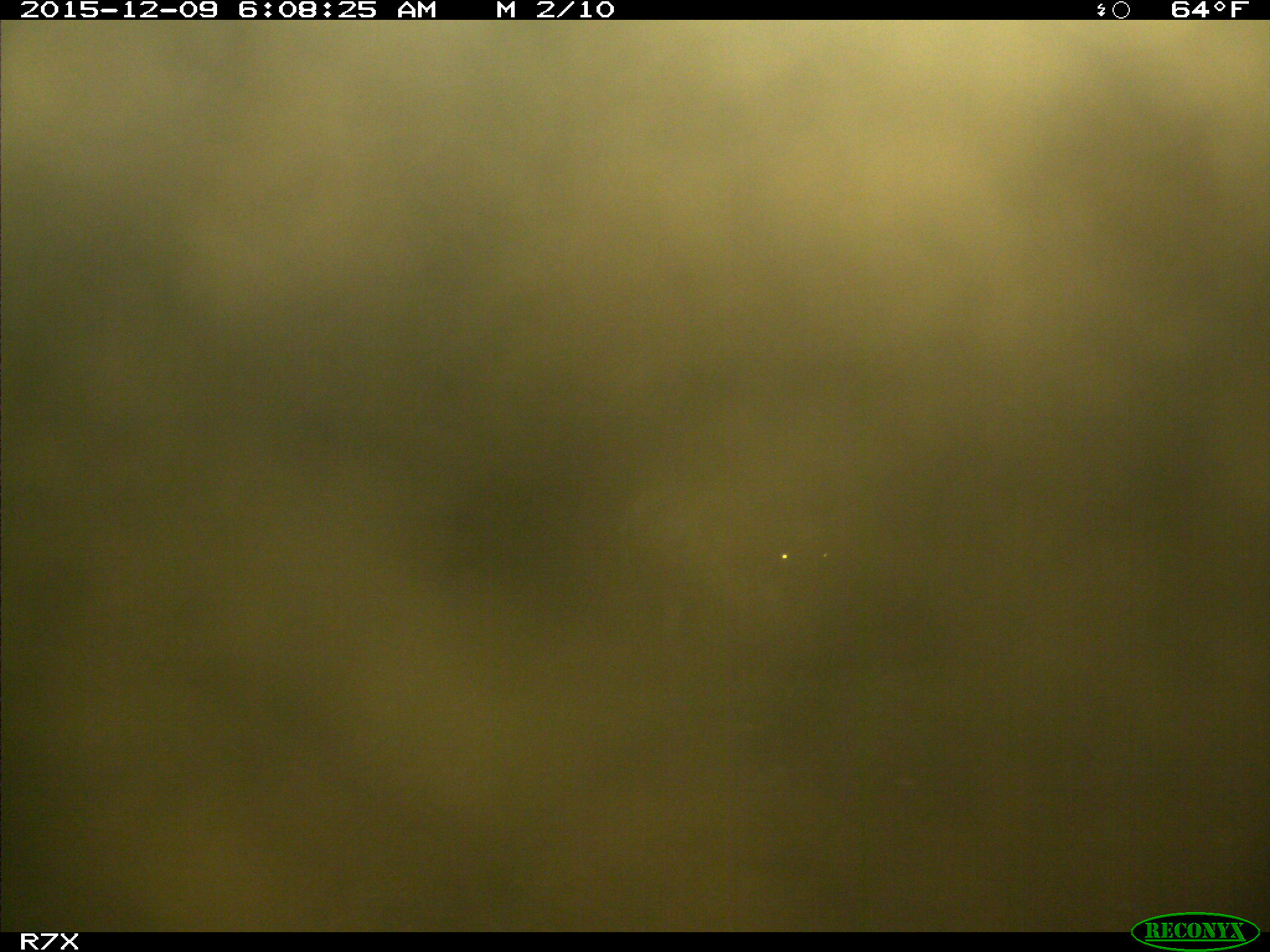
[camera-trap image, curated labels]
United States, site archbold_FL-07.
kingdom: Animalia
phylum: Chordata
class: Mammalia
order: Artiodactyla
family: Bovidae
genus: Bos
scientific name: Bos taurus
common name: domestic cow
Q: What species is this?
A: Bos taurus (domestic cow).